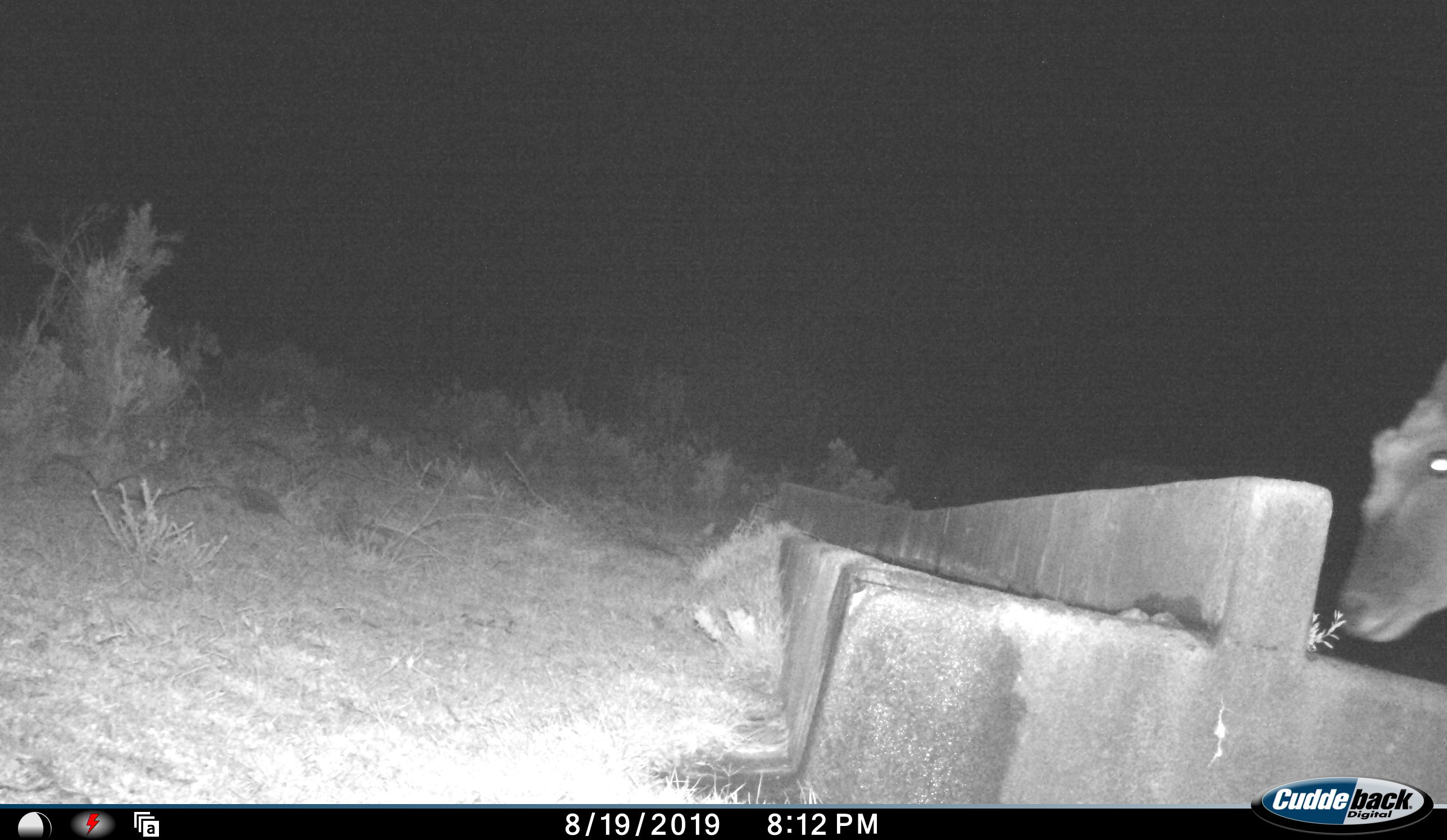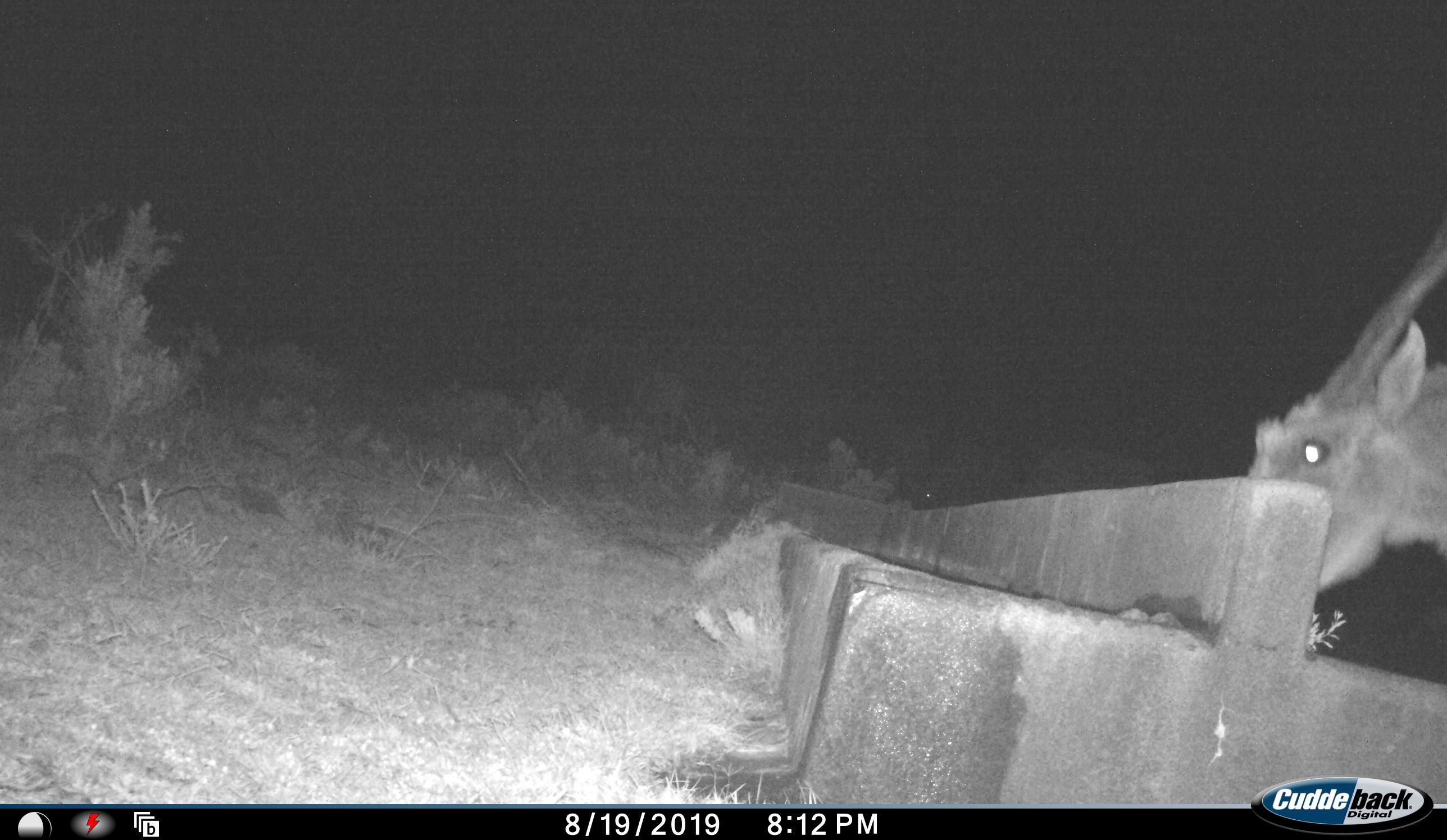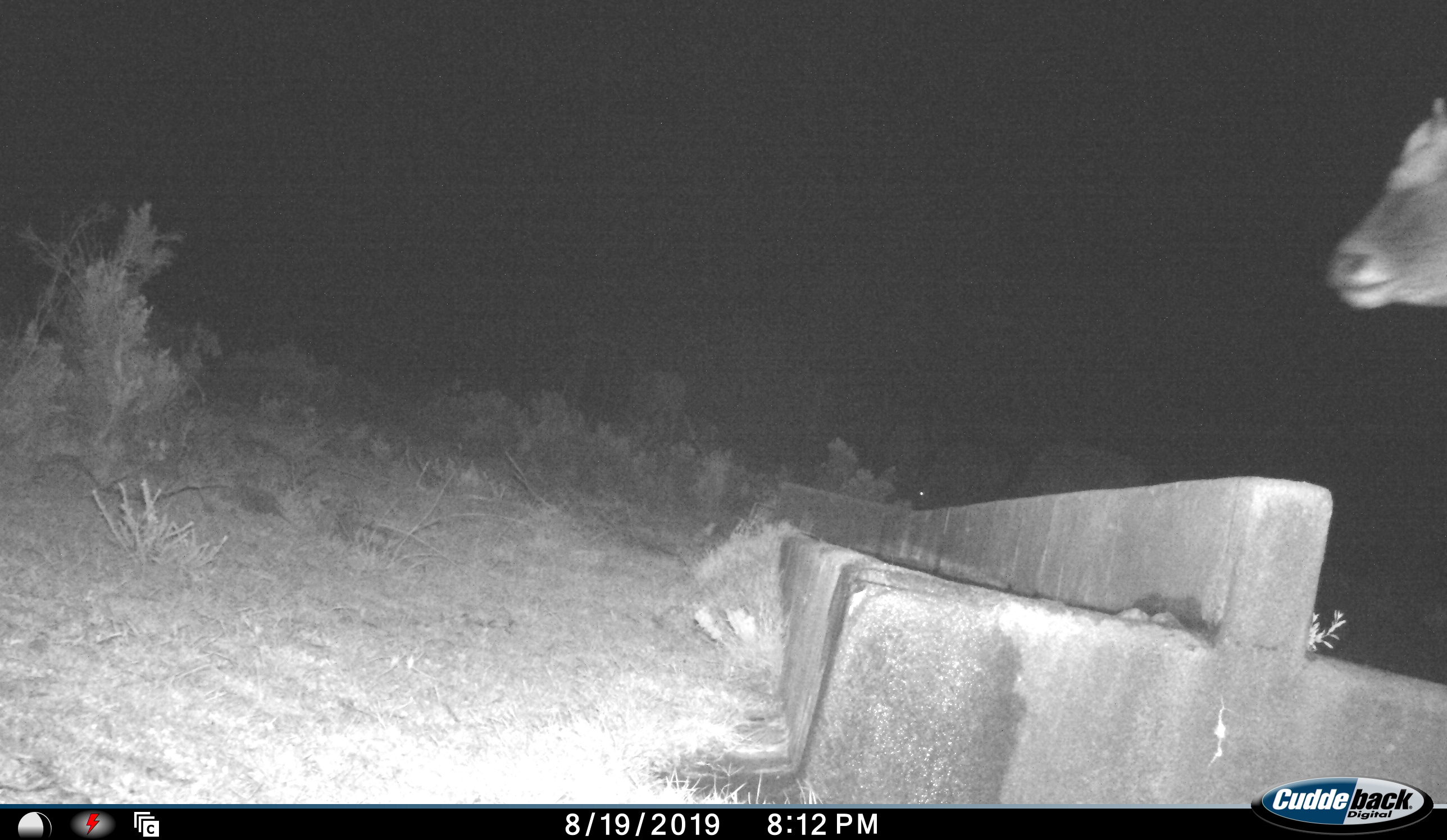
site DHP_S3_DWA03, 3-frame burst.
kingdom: Animalia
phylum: Chordata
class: Mammalia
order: Artiodactyla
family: Bovidae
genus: Tragelaphus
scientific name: Tragelaphus oryx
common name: eland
Eland (Tragelaphus oryx), count 1. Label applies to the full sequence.